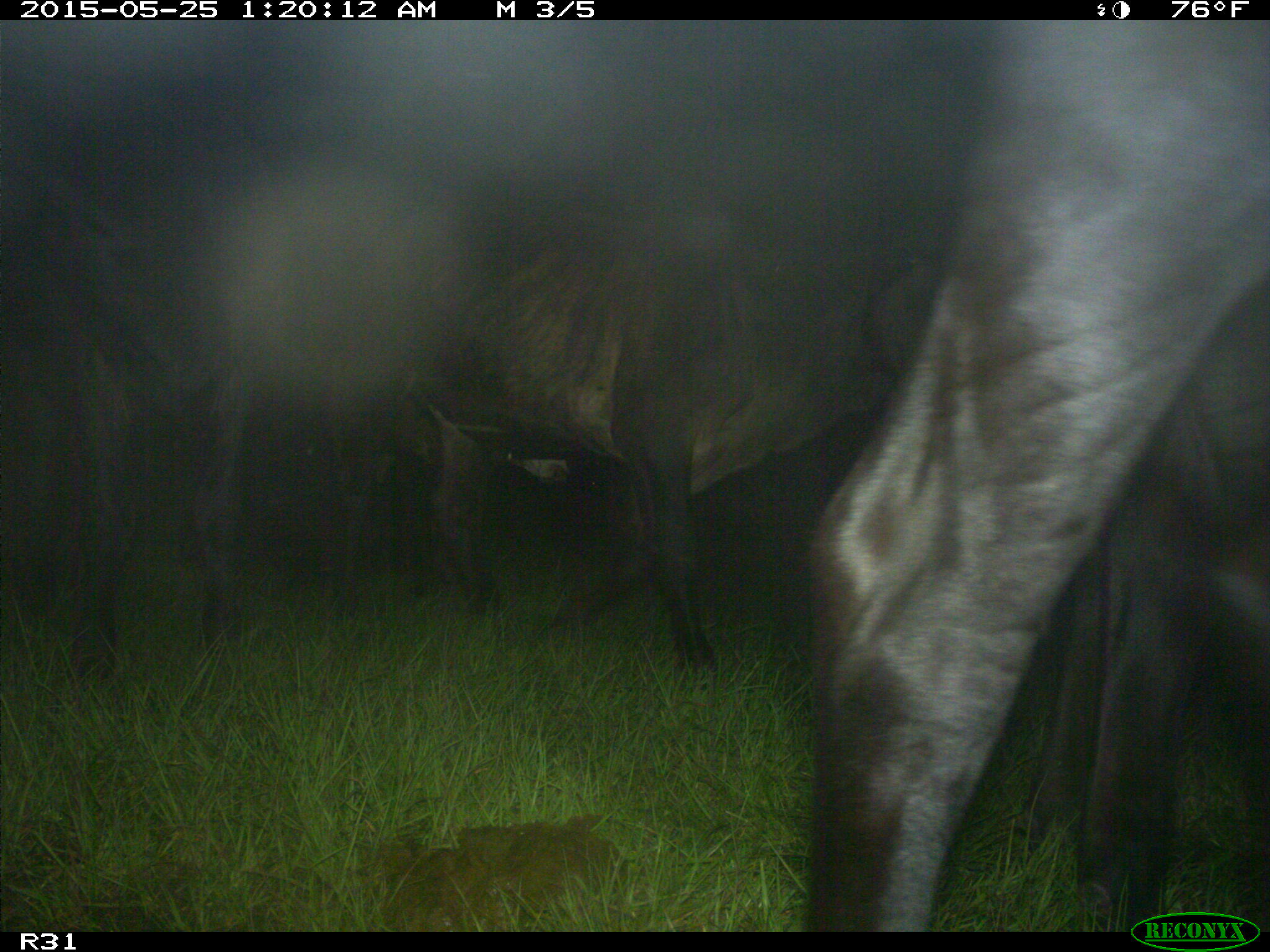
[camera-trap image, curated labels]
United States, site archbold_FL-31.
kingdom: Animalia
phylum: Chordata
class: Mammalia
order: Artiodactyla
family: Bovidae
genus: Bos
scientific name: Bos taurus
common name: domestic cow